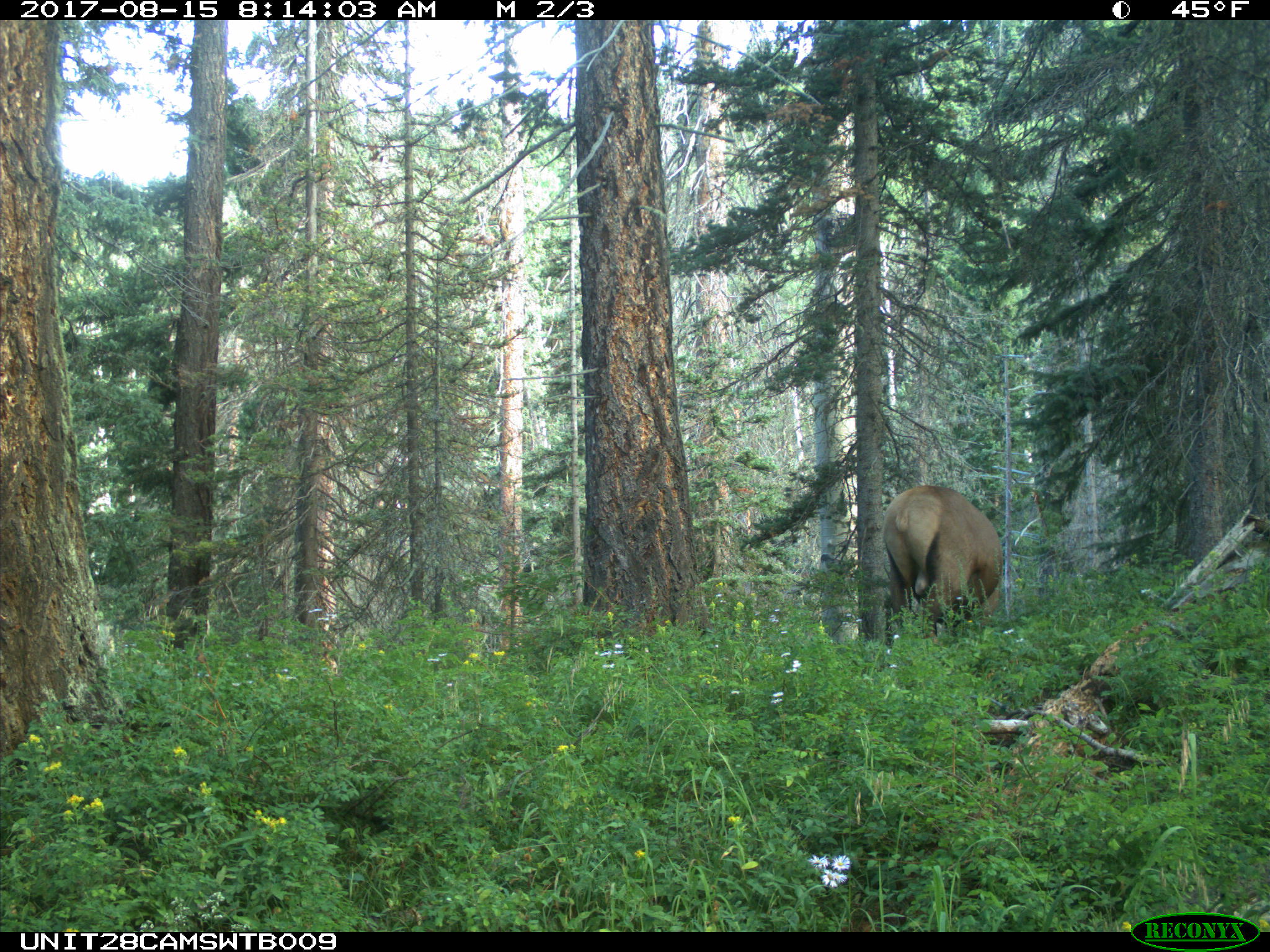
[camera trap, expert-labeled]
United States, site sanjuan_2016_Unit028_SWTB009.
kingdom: Animalia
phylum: Chordata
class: Mammalia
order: Artiodactyla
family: Cervidae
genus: Cervus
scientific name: Cervus elaphus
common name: red deer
Cervus elaphus (red deer).